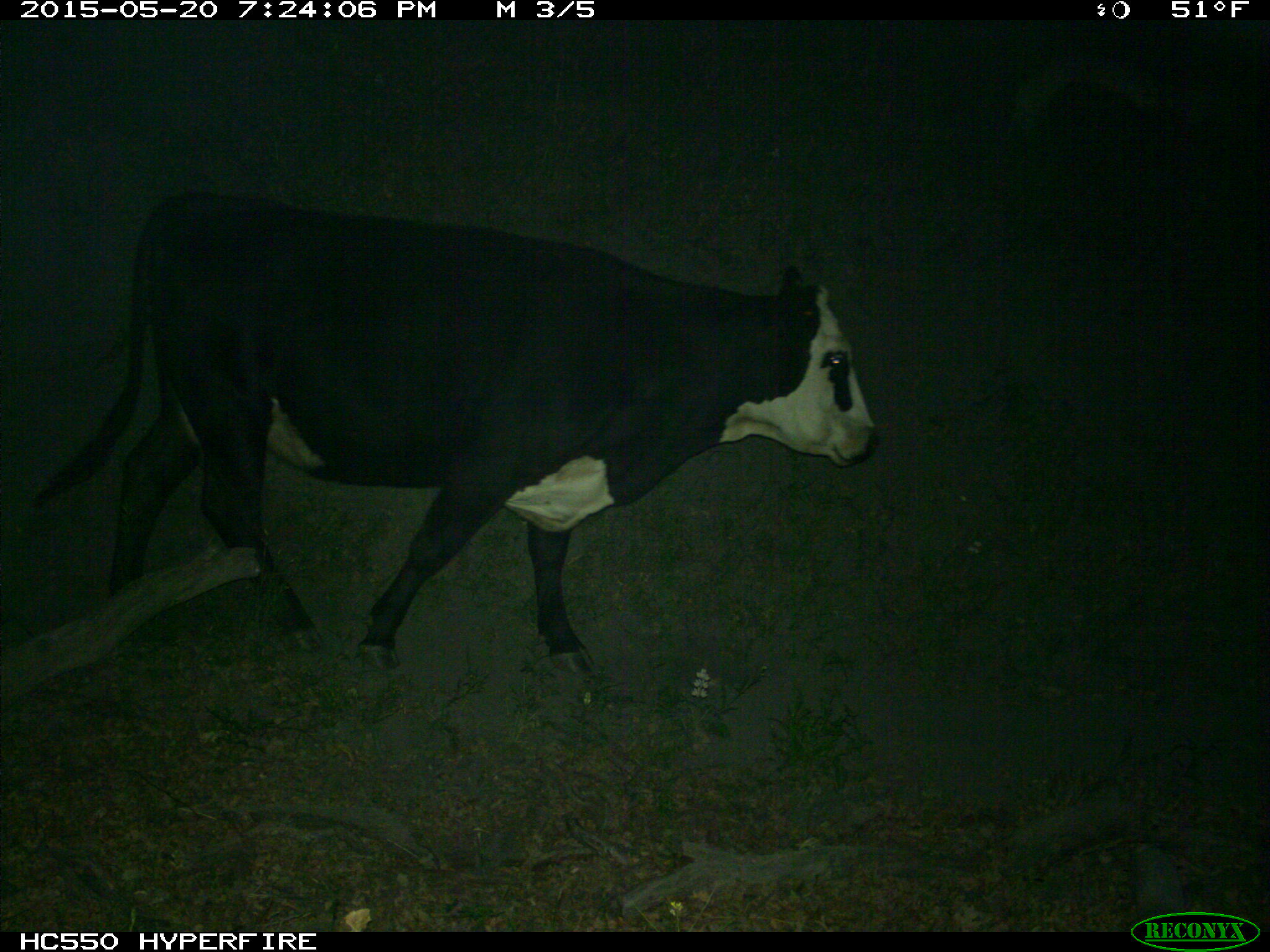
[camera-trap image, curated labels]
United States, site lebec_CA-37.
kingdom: Animalia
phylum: Chordata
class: Mammalia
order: Artiodactyla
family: Bovidae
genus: Bos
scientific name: Bos taurus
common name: domestic cow